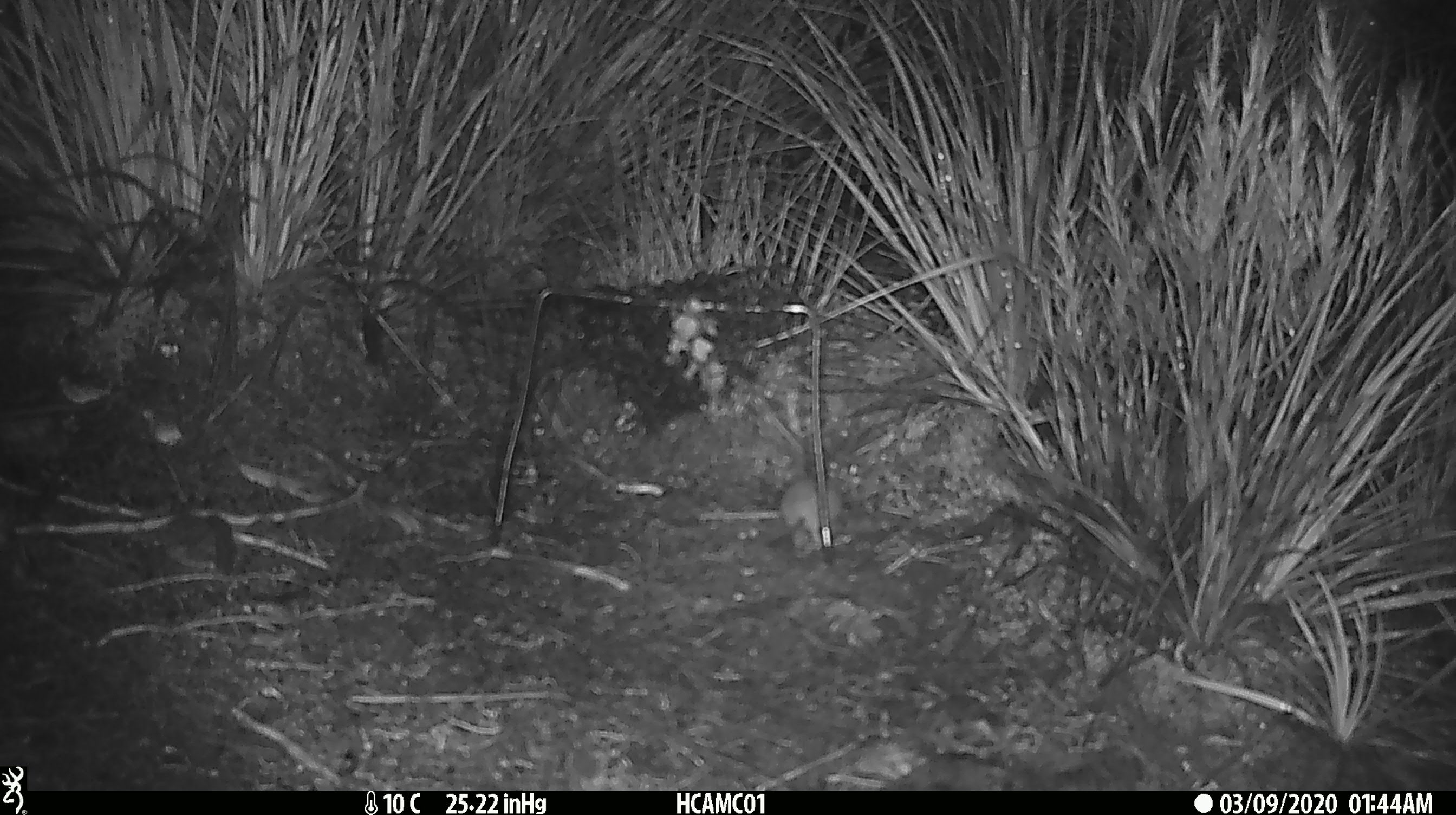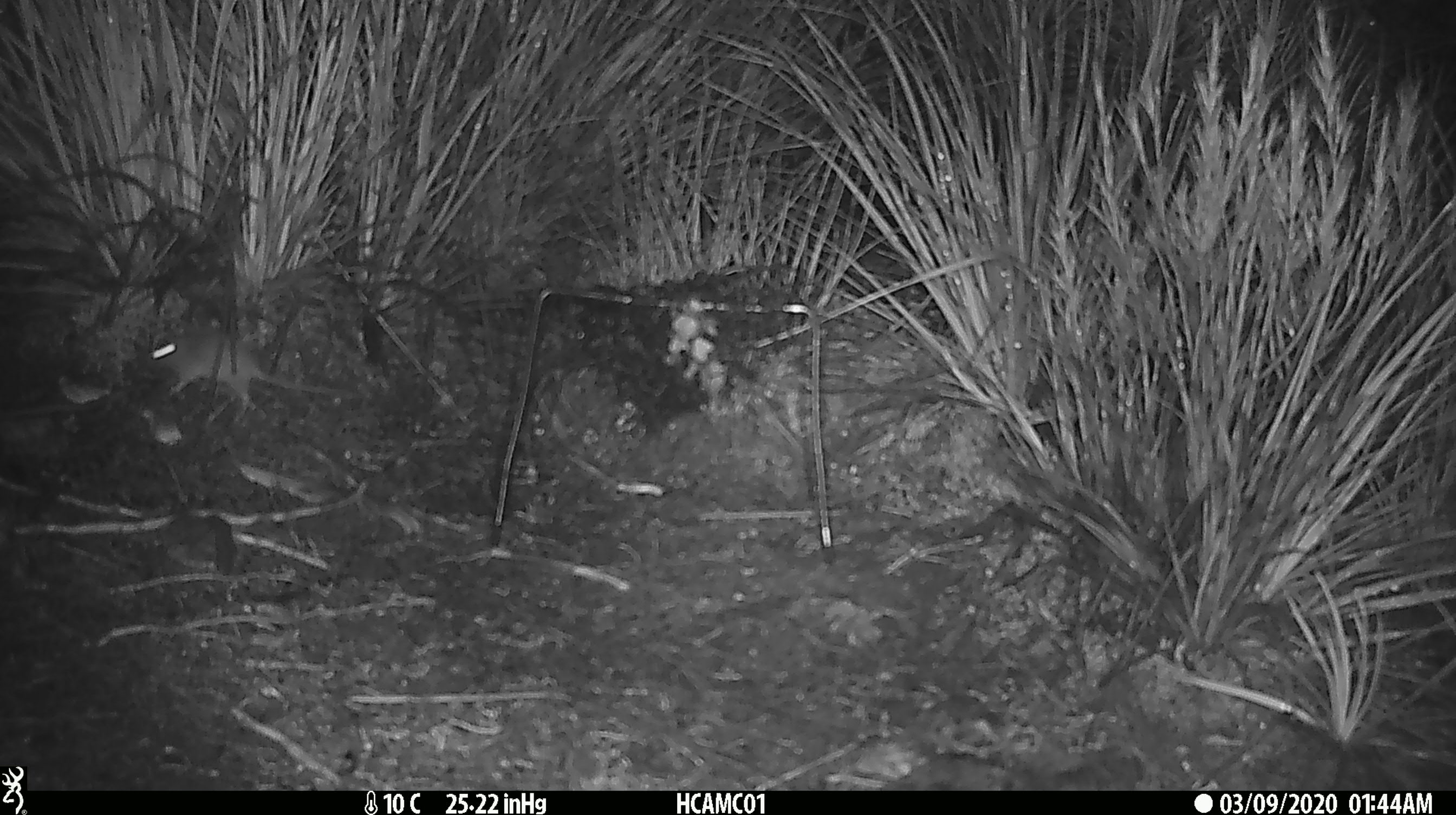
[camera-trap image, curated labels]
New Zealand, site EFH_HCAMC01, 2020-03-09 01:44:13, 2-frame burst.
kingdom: Animalia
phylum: Chordata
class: Mammalia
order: Rodentia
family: Muridae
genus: Mus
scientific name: Mus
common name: mouse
Mouse (Mus).